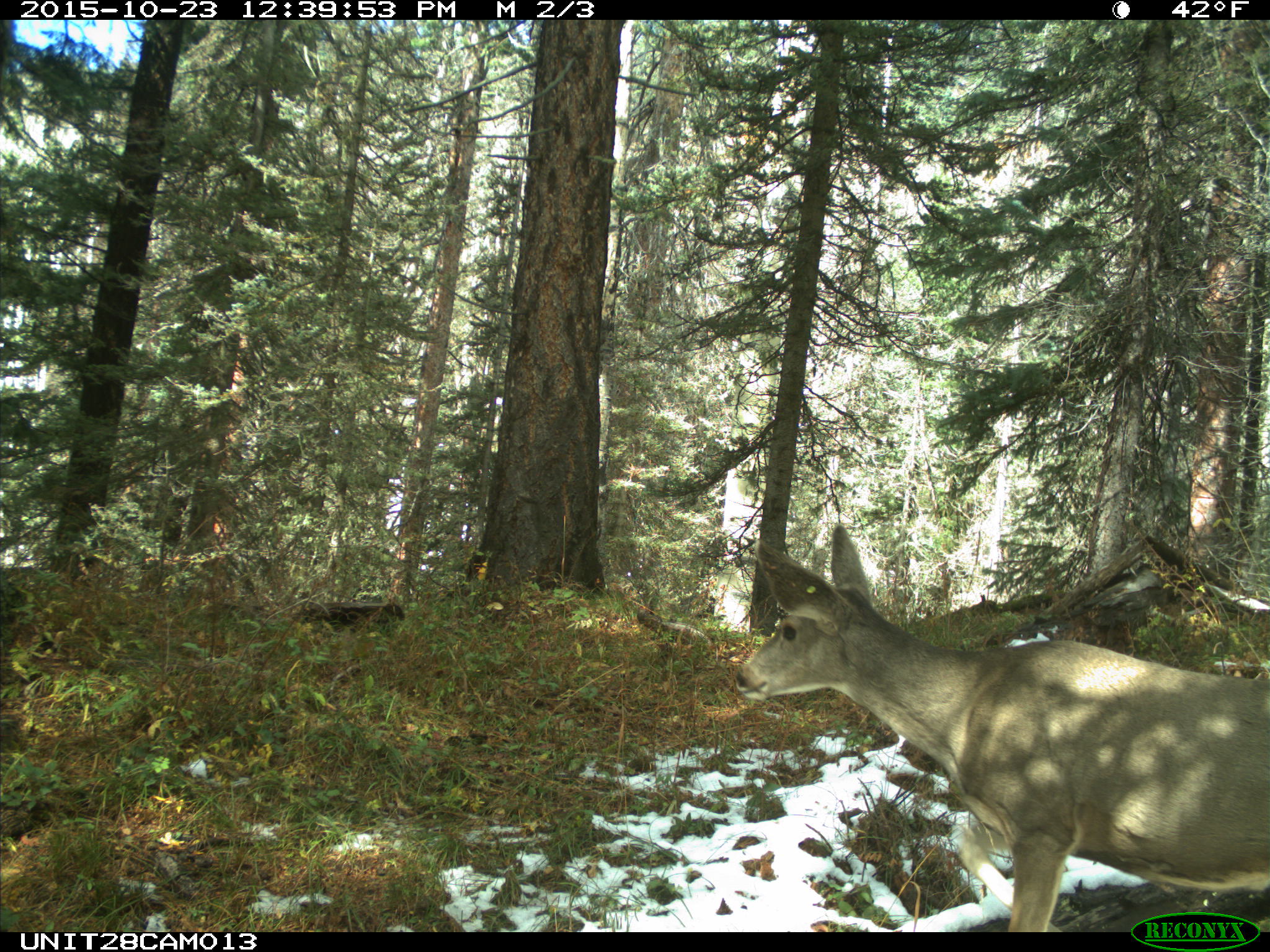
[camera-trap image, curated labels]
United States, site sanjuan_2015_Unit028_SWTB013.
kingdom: Animalia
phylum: Chordata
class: Mammalia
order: Artiodactyla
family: Cervidae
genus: Odocoileus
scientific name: Odocoileus hemionus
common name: mule deer